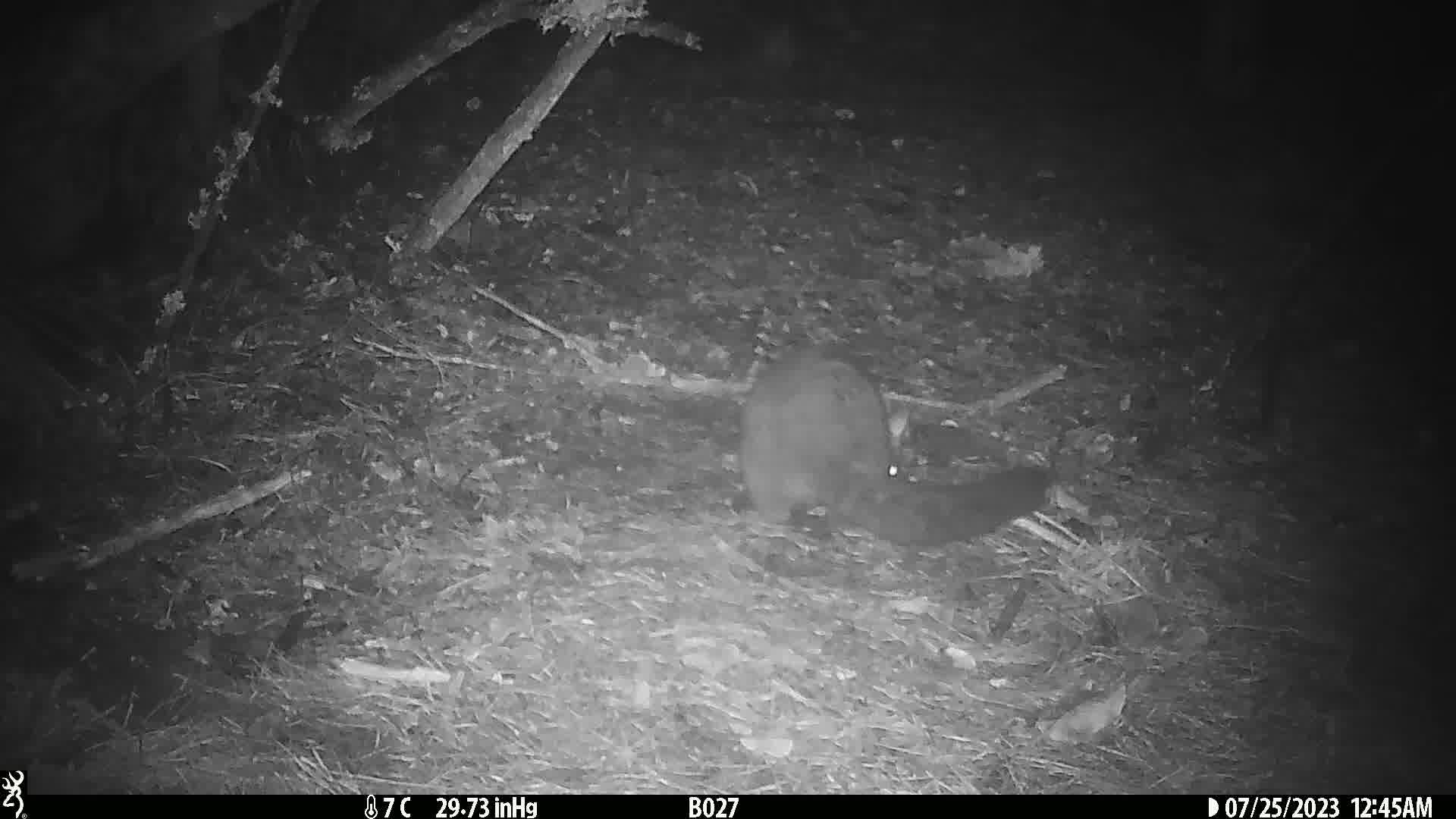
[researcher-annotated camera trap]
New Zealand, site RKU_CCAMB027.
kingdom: Animalia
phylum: Chordata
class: Mammalia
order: Diprotodontia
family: Phalangeridae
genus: Trichosurus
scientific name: Trichosurus vulpecula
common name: common brushtail possum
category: possum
Possum (common brushtail possum) (Trichosurus vulpecula).